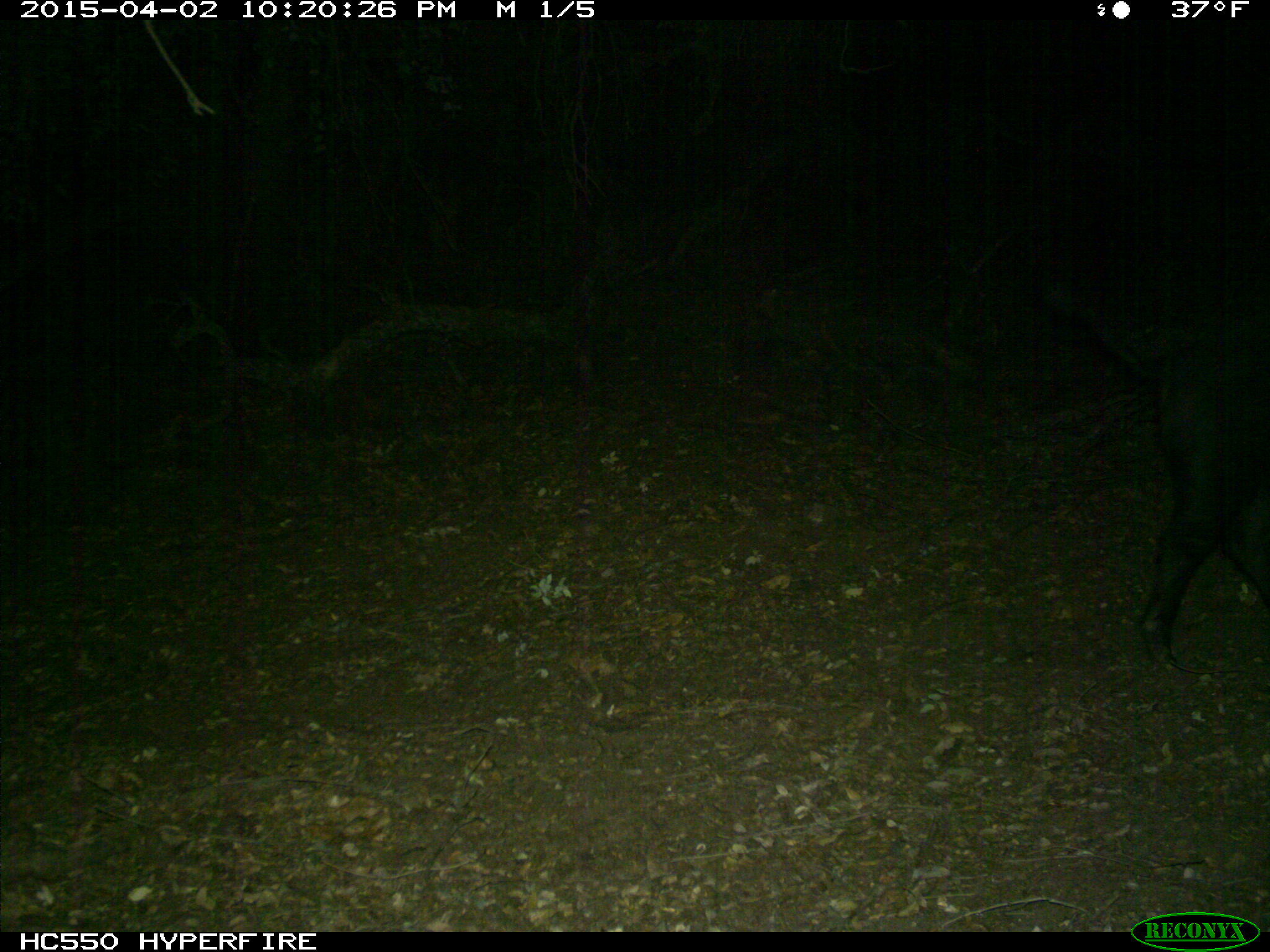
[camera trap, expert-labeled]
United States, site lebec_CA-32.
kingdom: Animalia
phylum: Chordata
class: Mammalia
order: Artiodactyla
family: Suidae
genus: Sus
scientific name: Sus scrofa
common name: wild boar